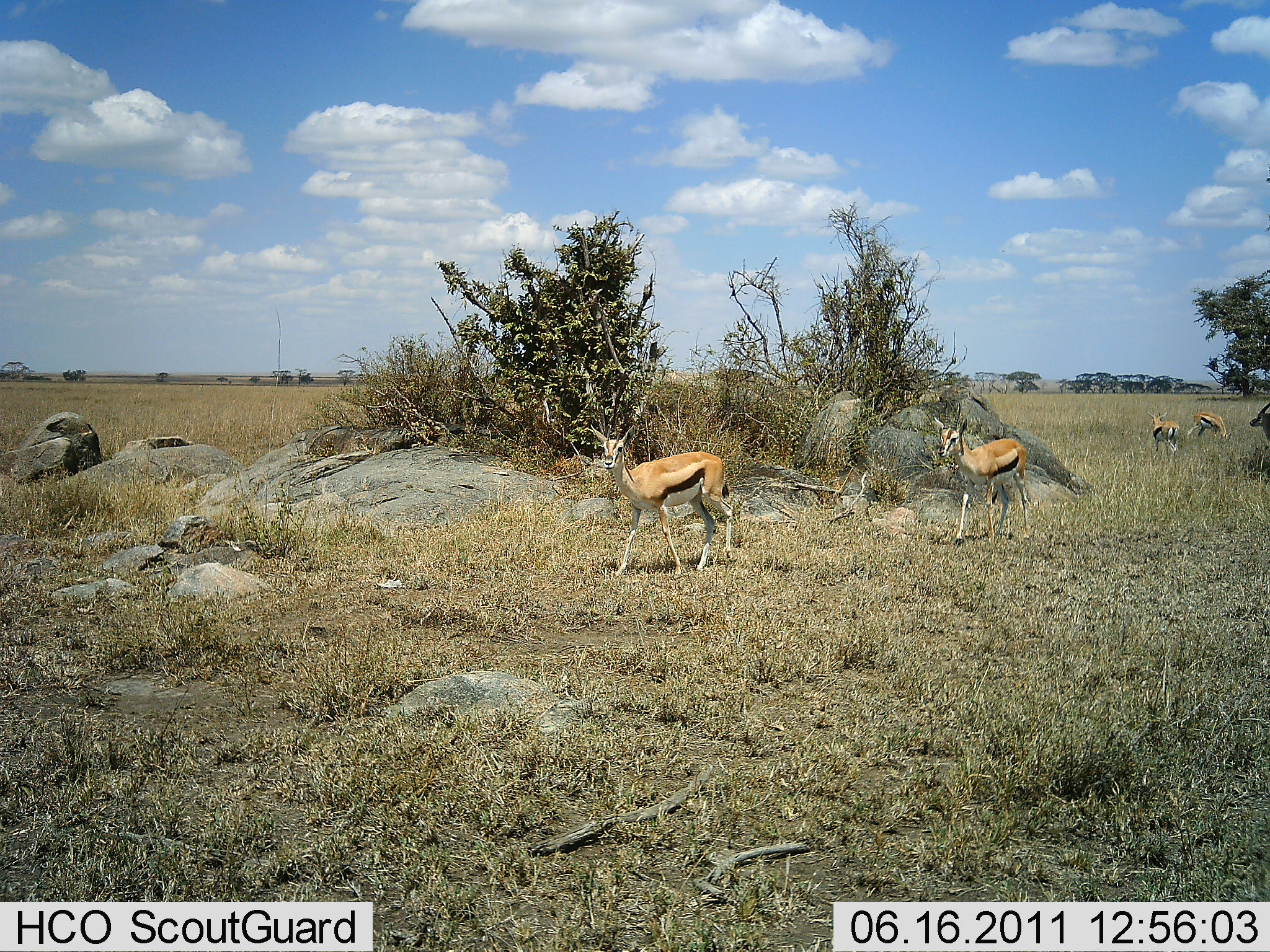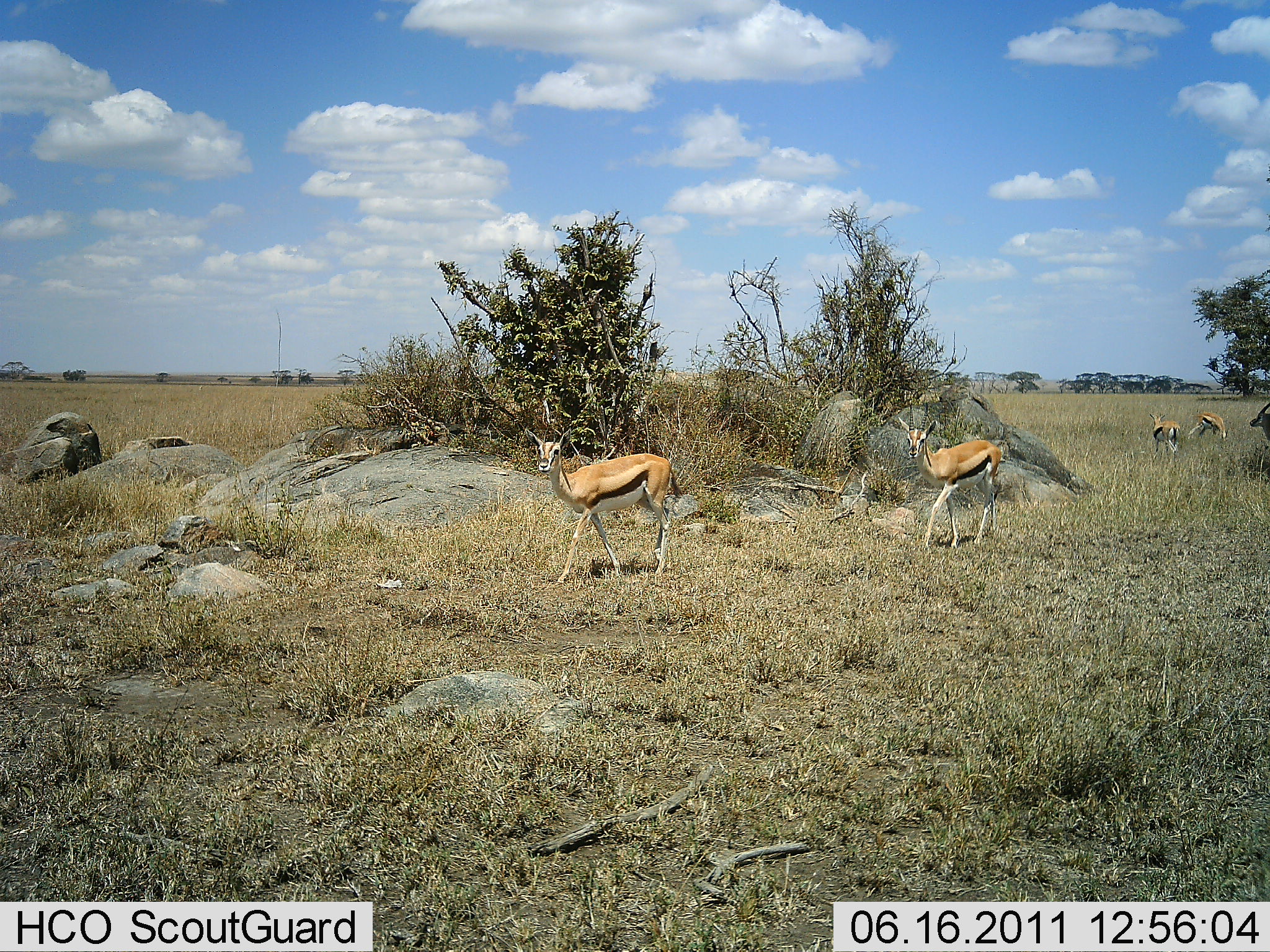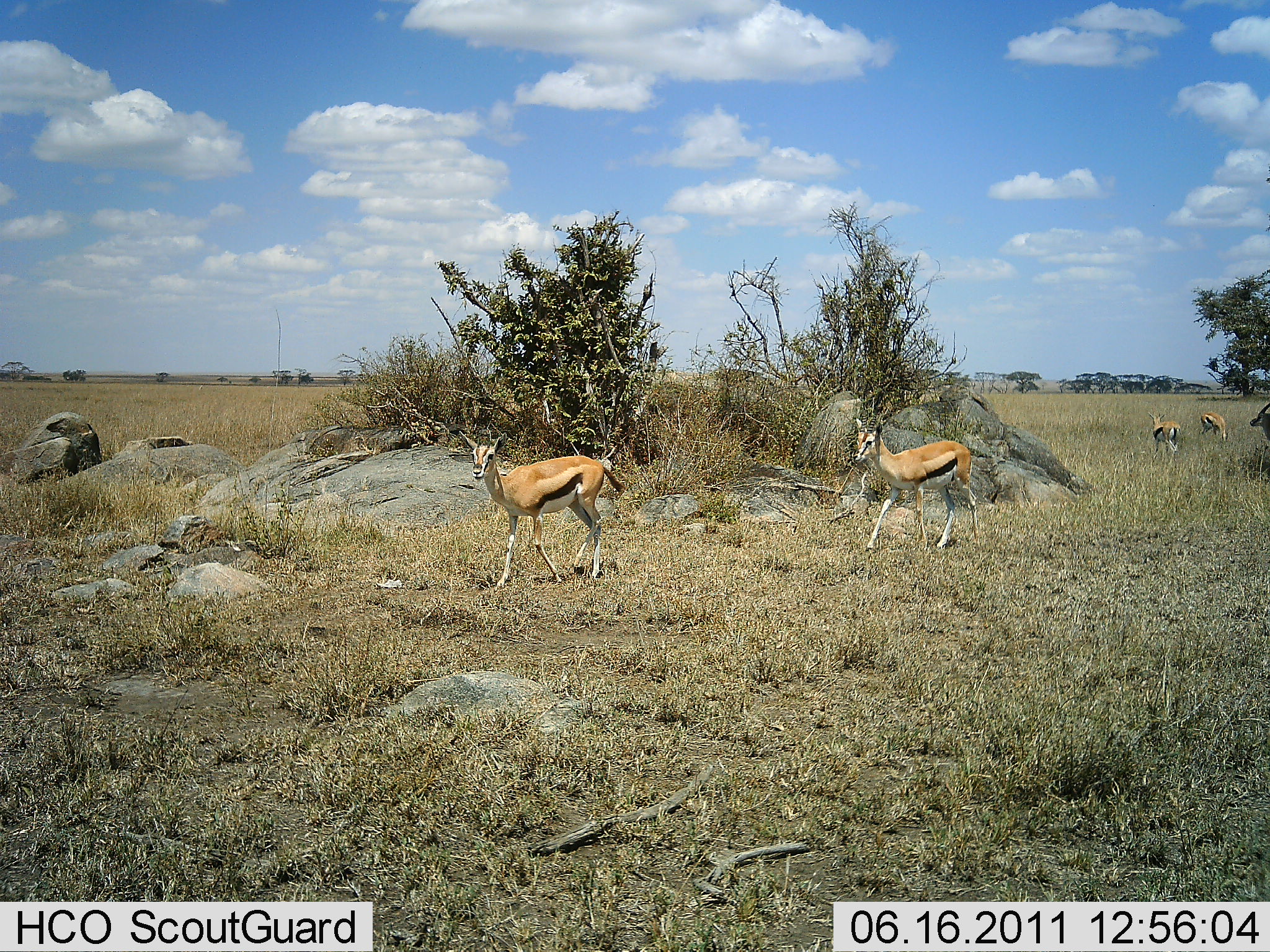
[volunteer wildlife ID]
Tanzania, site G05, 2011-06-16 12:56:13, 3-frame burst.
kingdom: Animalia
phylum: Chordata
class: Mammalia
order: Artiodactyla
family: Bovidae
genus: Eudorcas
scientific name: Eudorcas thomsonii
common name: thomson's gazelle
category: gazellethomsons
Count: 5.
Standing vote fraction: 42%.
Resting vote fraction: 0%.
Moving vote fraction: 100%.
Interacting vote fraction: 0%.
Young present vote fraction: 0%.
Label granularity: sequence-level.